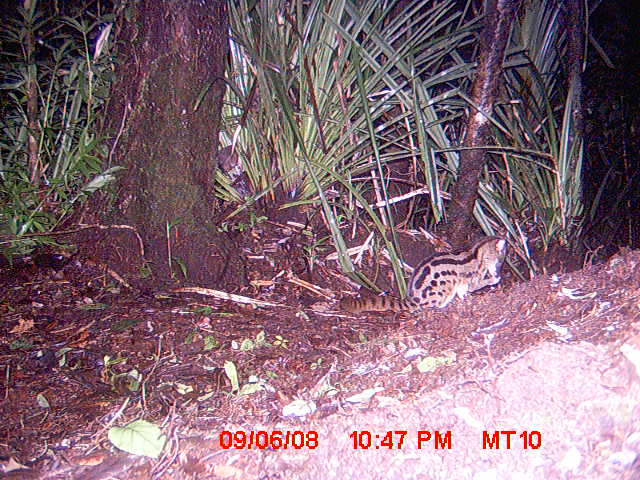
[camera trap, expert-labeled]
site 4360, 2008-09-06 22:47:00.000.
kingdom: Animalia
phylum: Chordata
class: Mammalia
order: Carnivora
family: Eupleridae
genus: Fossa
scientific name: Fossa fossana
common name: fanaloka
Fossa fossana (fanaloka), count 1.